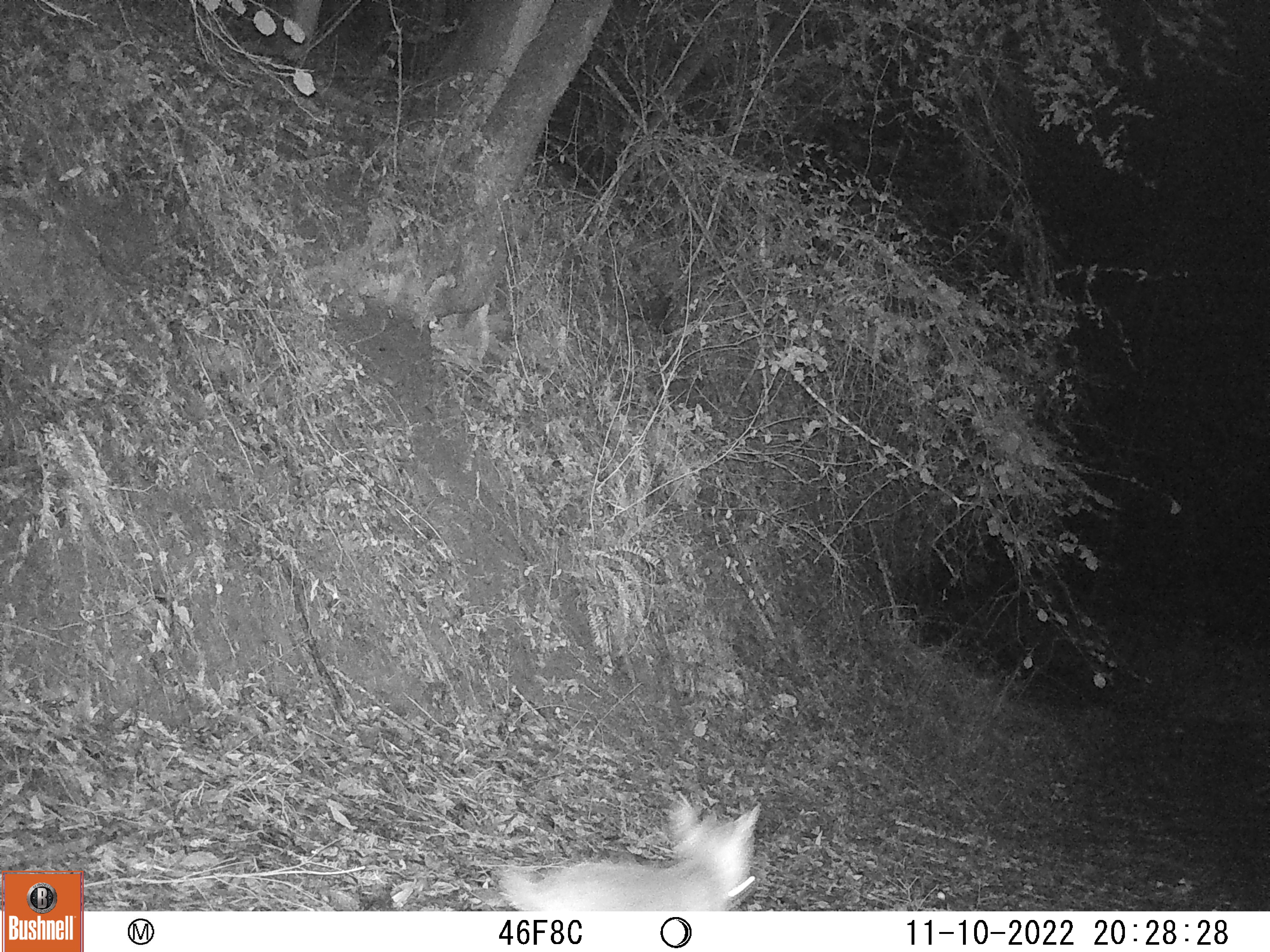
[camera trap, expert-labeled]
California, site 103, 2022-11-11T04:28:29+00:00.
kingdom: Animalia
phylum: Chordata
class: Mammalia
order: Carnivora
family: Felidae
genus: Lynx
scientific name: Lynx rufus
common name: bobcat